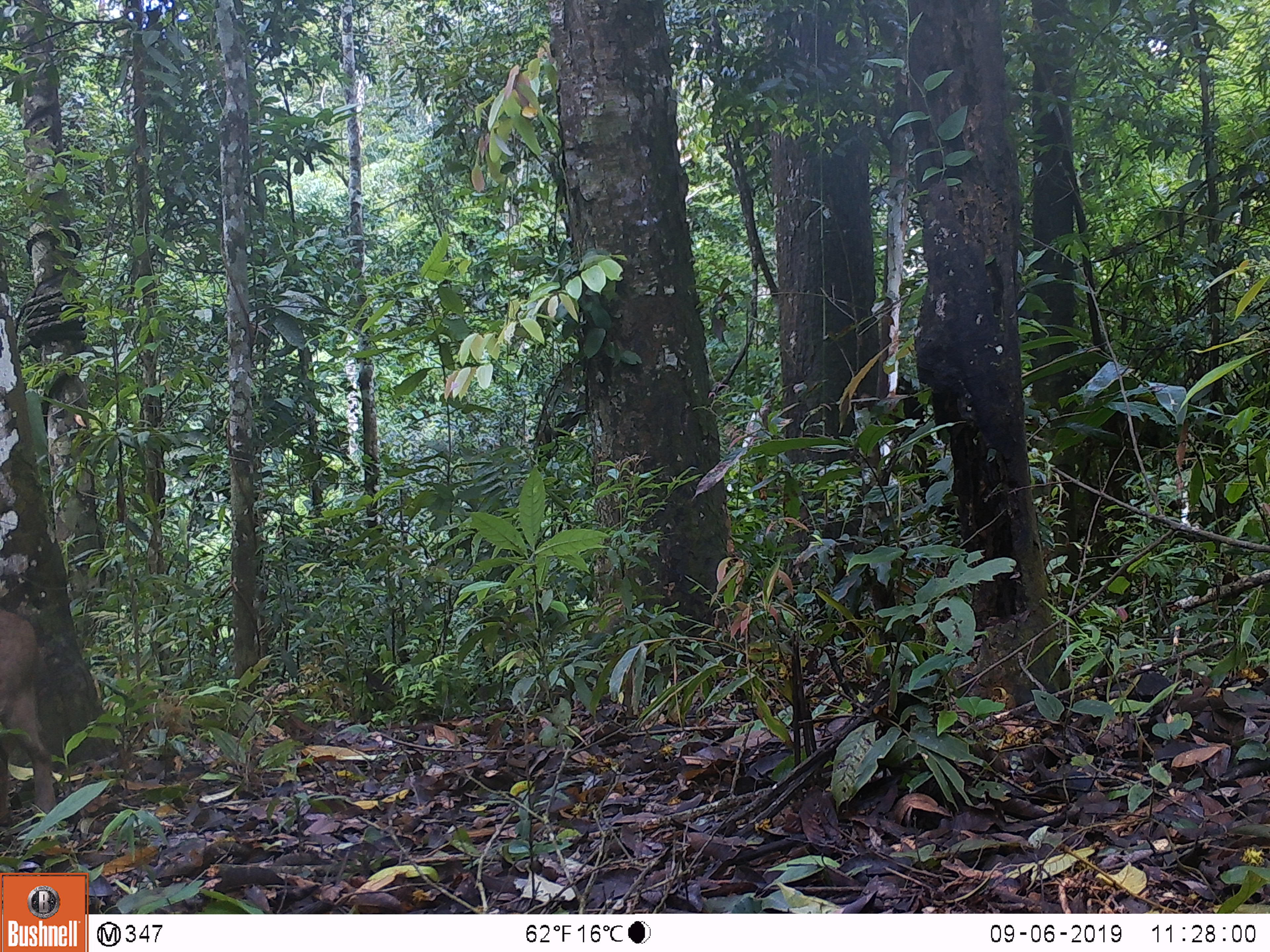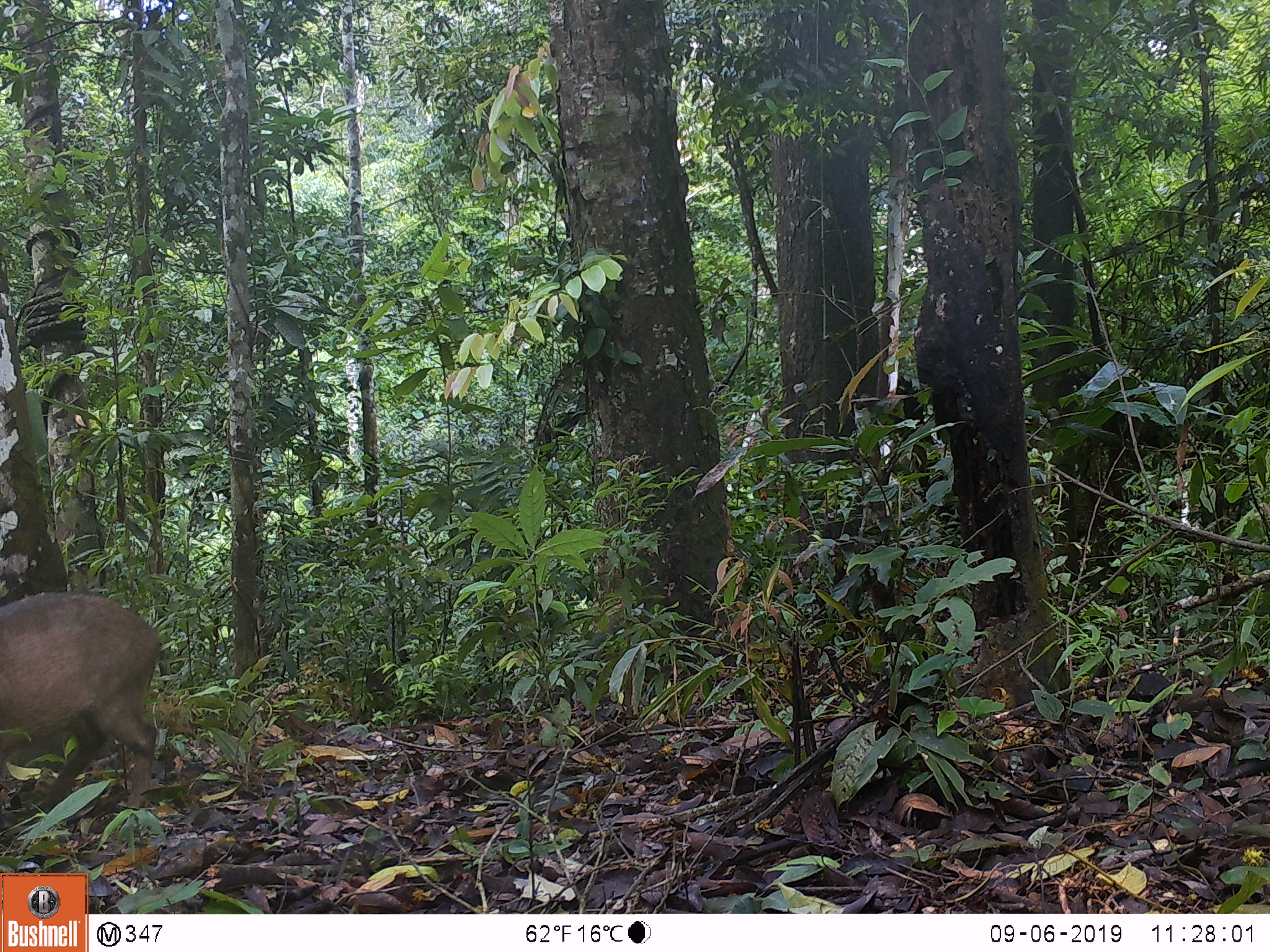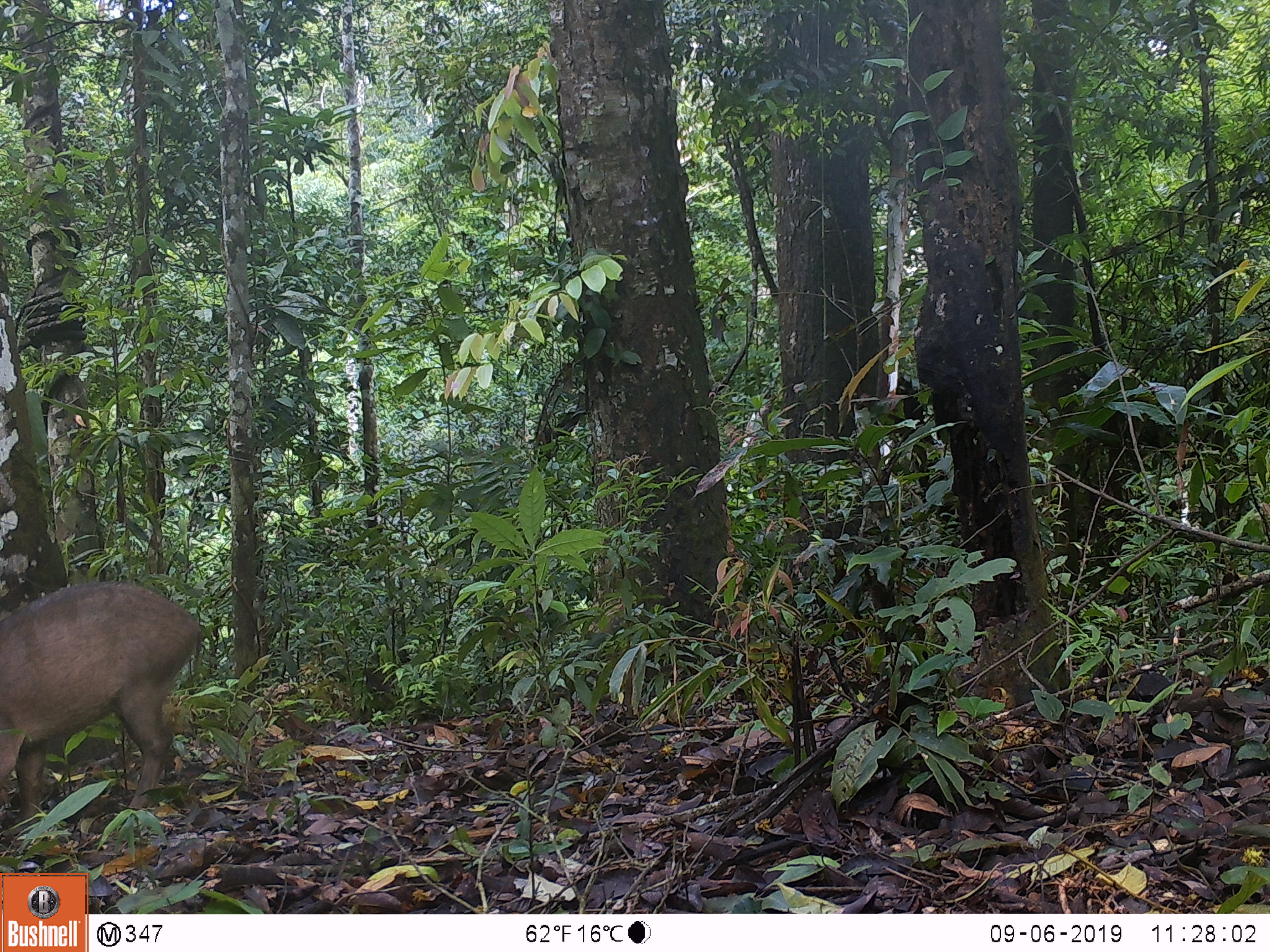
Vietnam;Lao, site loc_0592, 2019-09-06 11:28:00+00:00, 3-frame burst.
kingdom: Animalia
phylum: Chordata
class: Mammalia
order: Artiodactyla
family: Suidae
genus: Sus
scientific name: Sus scrofa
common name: eurasian wild pig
Eurasian wild pig (Sus scrofa). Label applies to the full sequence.